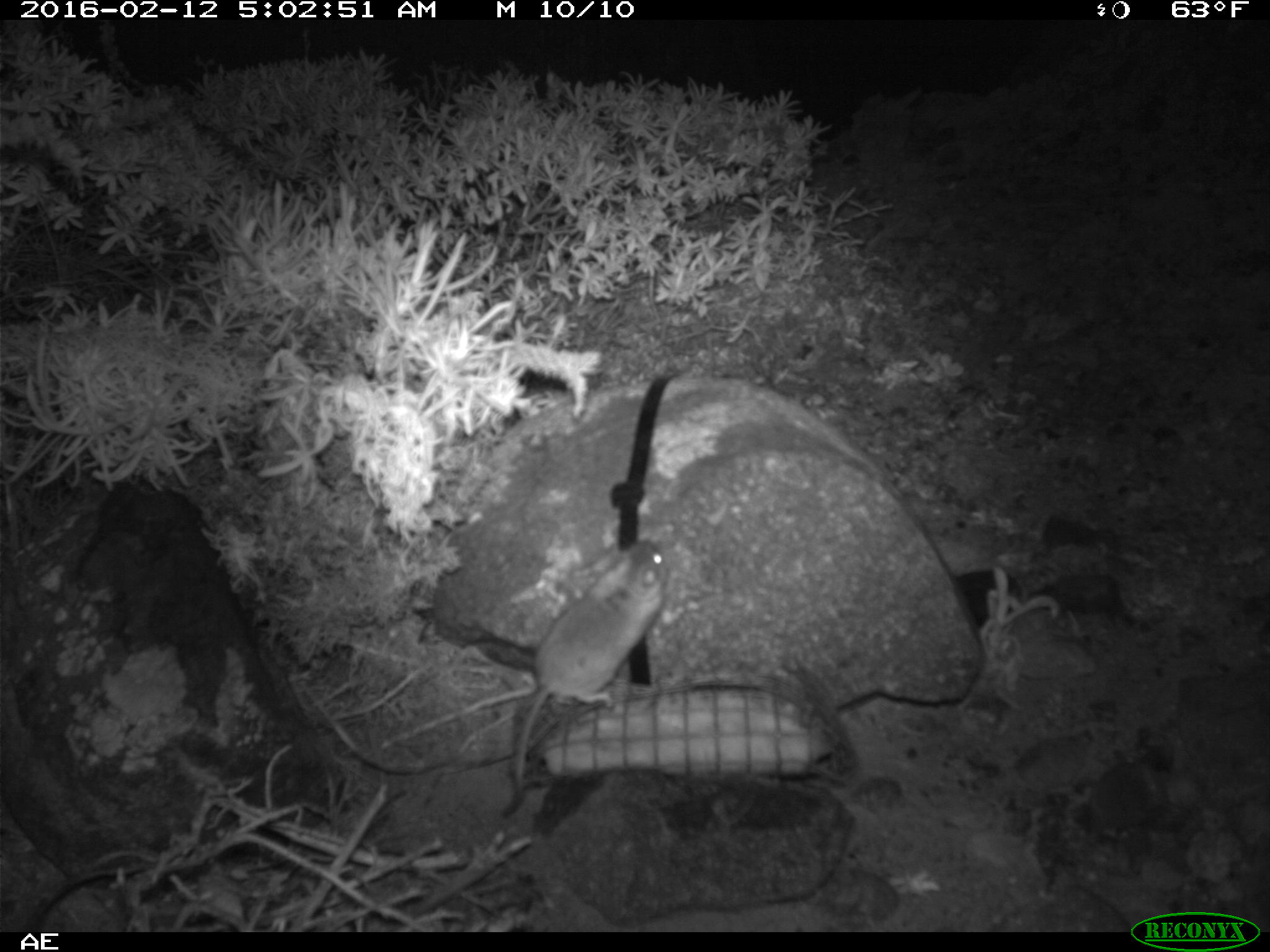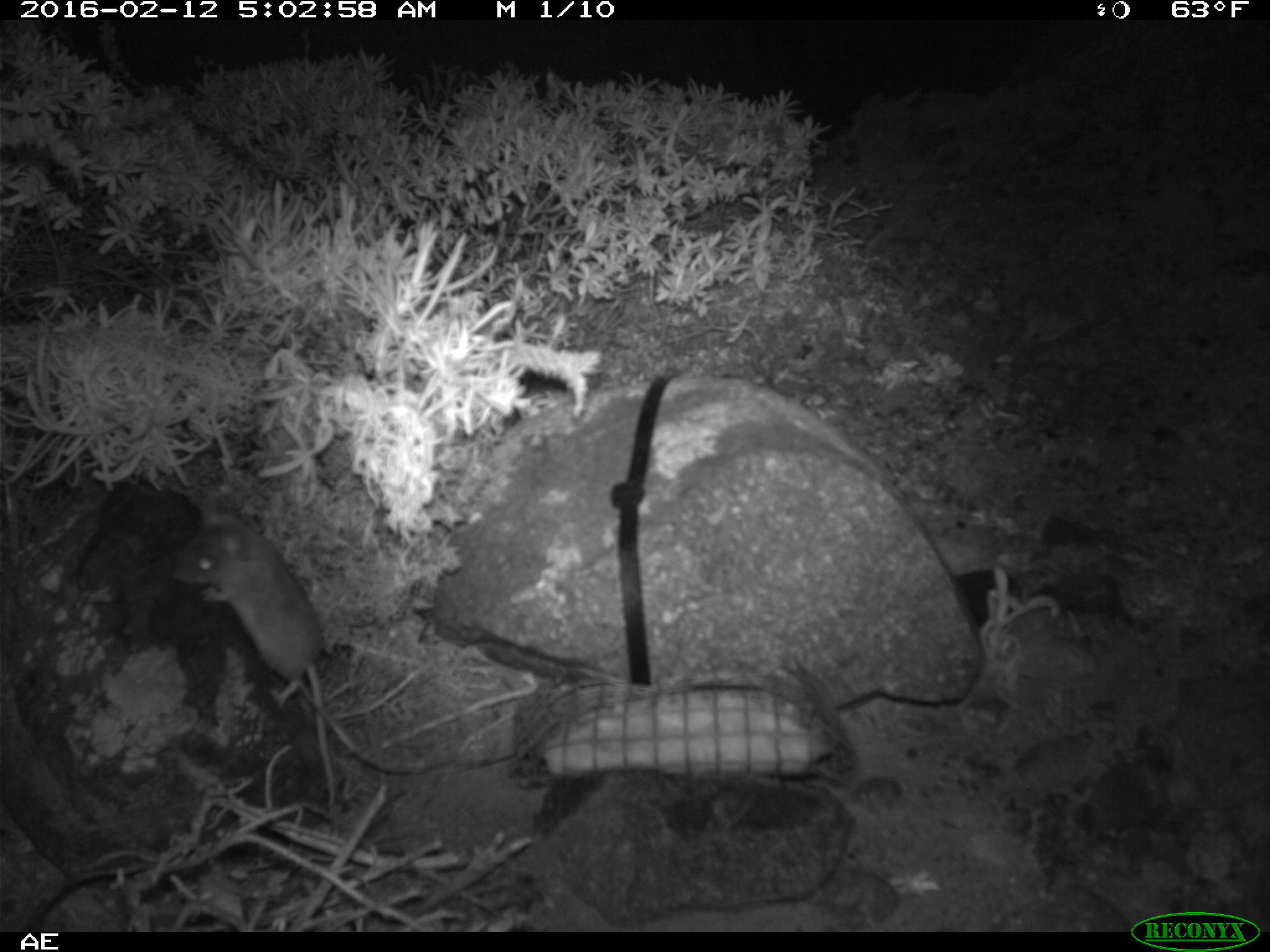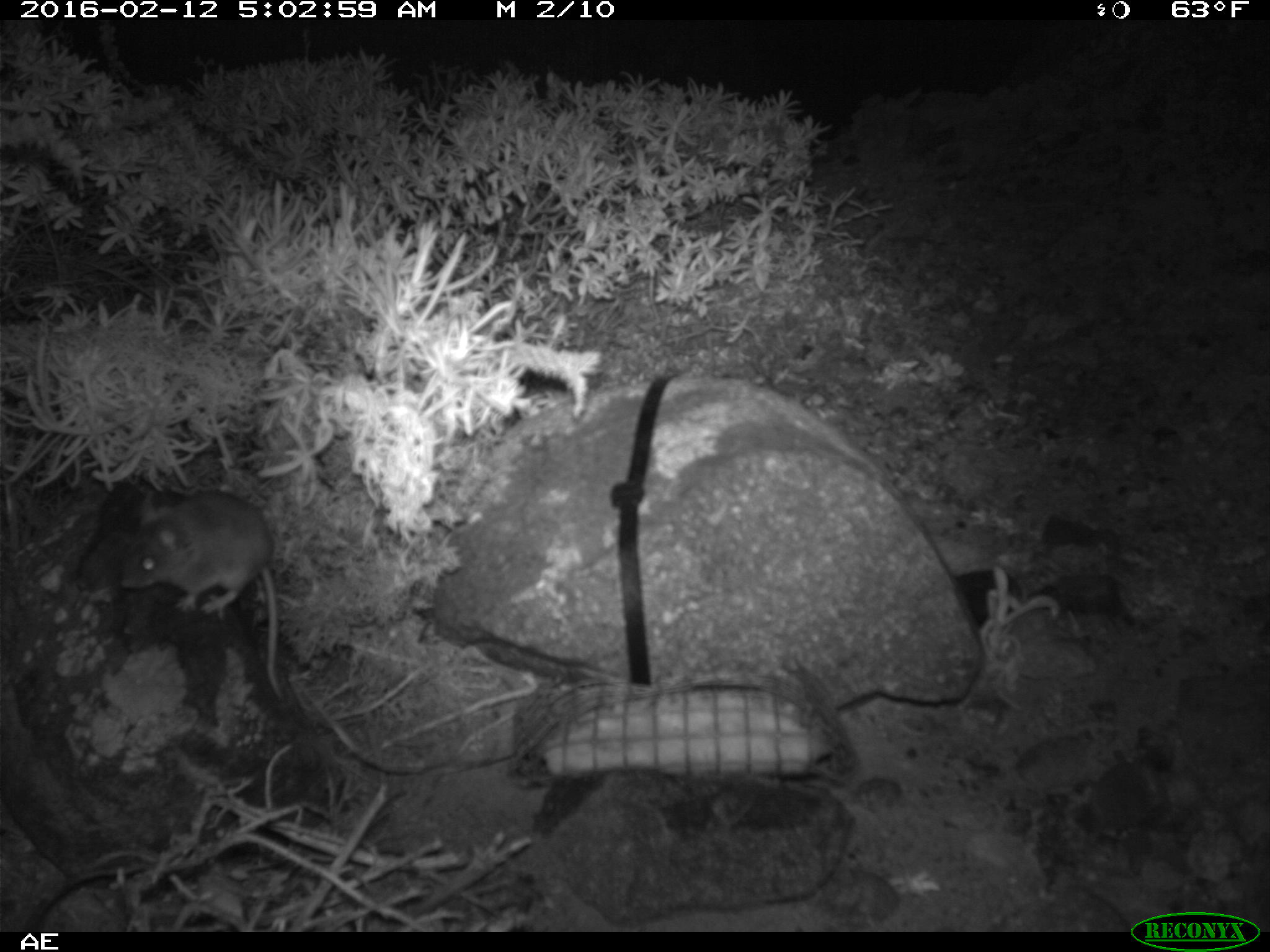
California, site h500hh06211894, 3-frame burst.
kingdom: Animalia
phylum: Chordata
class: Mammalia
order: Rodentia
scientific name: Rodentia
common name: rodent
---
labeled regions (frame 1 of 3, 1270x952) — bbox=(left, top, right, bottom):
rodent: bbox=(501, 539, 670, 815)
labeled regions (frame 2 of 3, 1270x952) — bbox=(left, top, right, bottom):
rodent: bbox=(172, 508, 335, 824)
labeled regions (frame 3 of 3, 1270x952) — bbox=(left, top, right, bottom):
rodent: bbox=(122, 491, 282, 699)